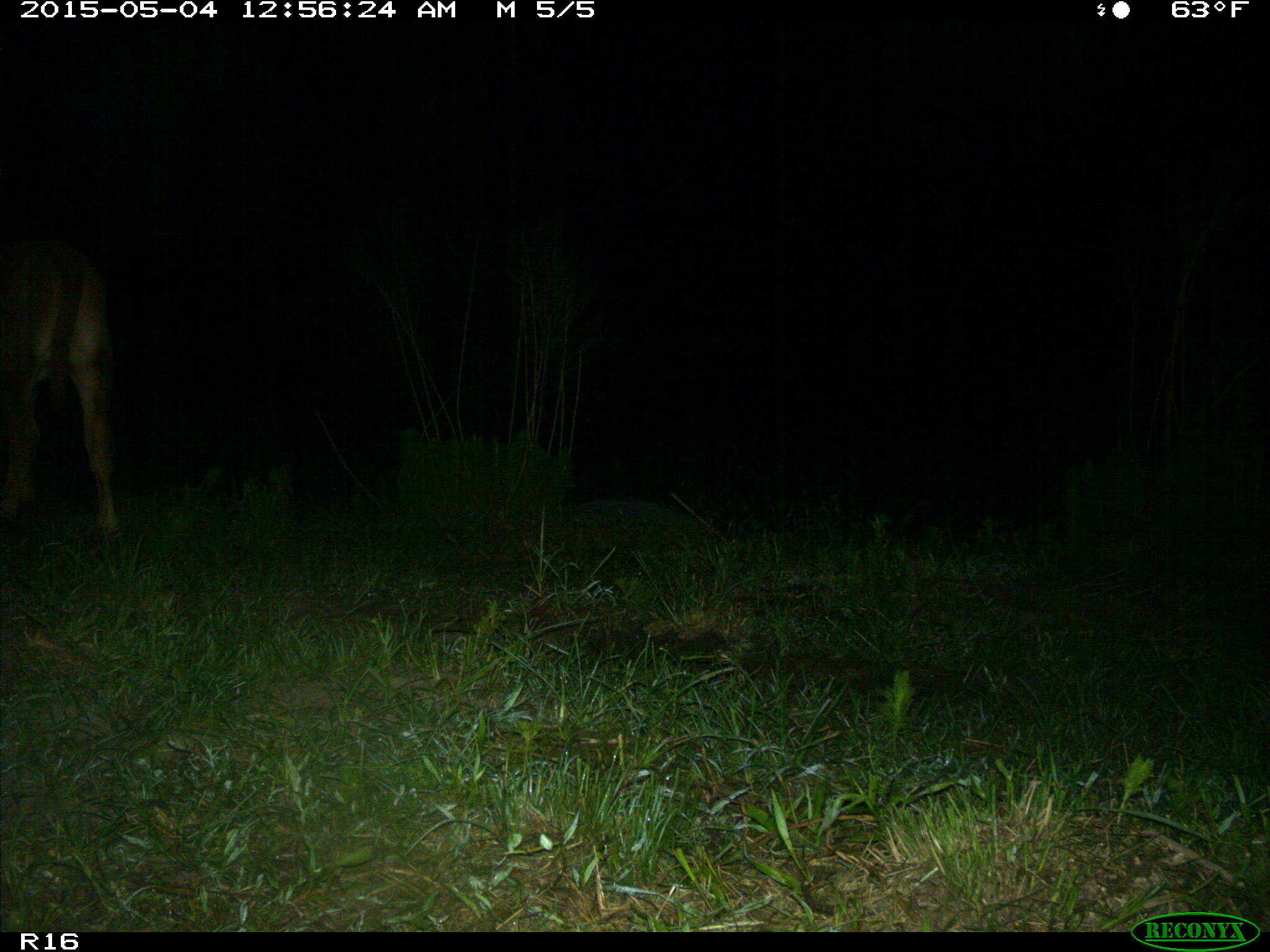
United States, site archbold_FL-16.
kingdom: Animalia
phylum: Chordata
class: Mammalia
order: Artiodactyla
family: Bovidae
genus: Bos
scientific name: Bos taurus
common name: domestic cow